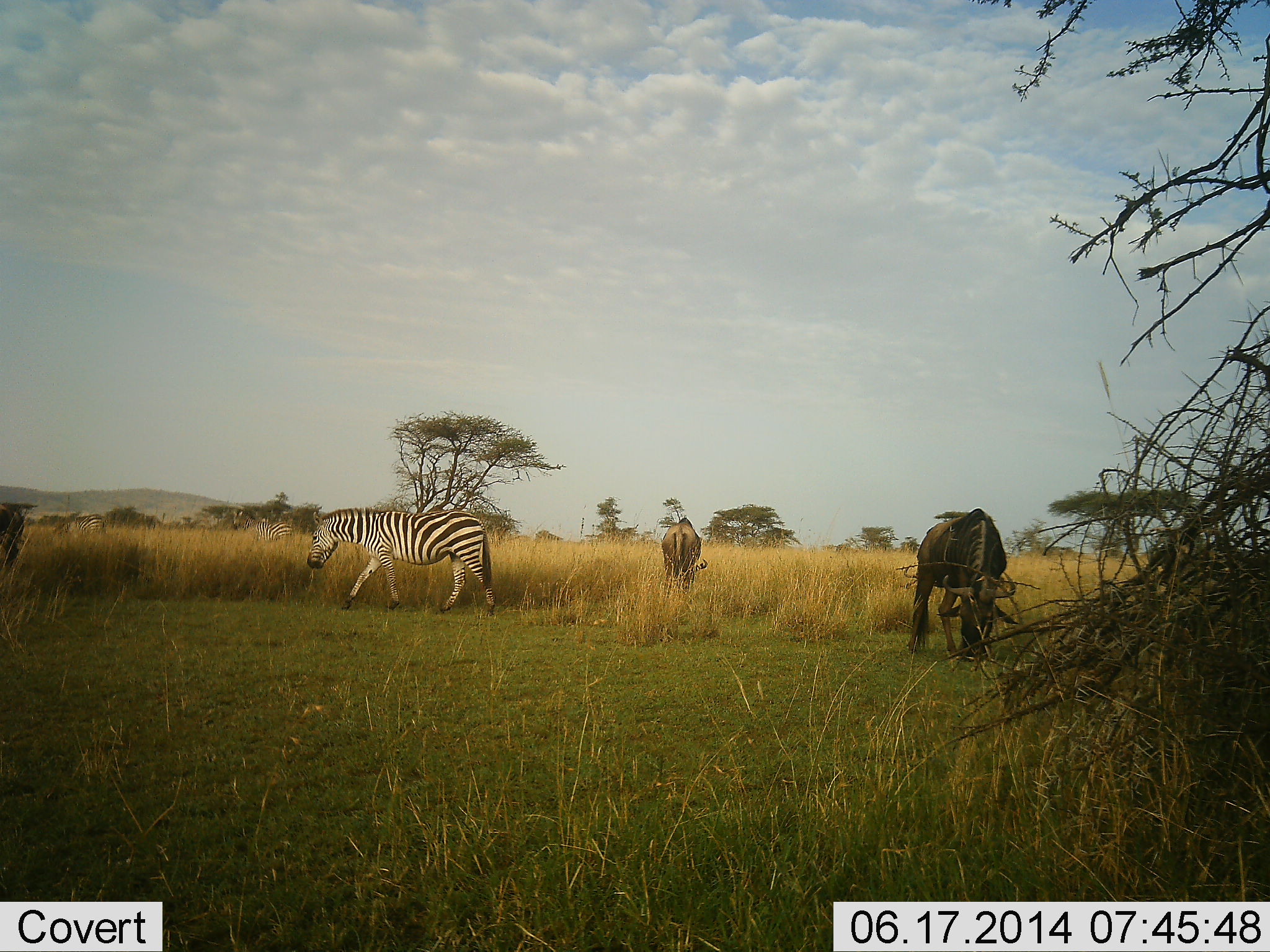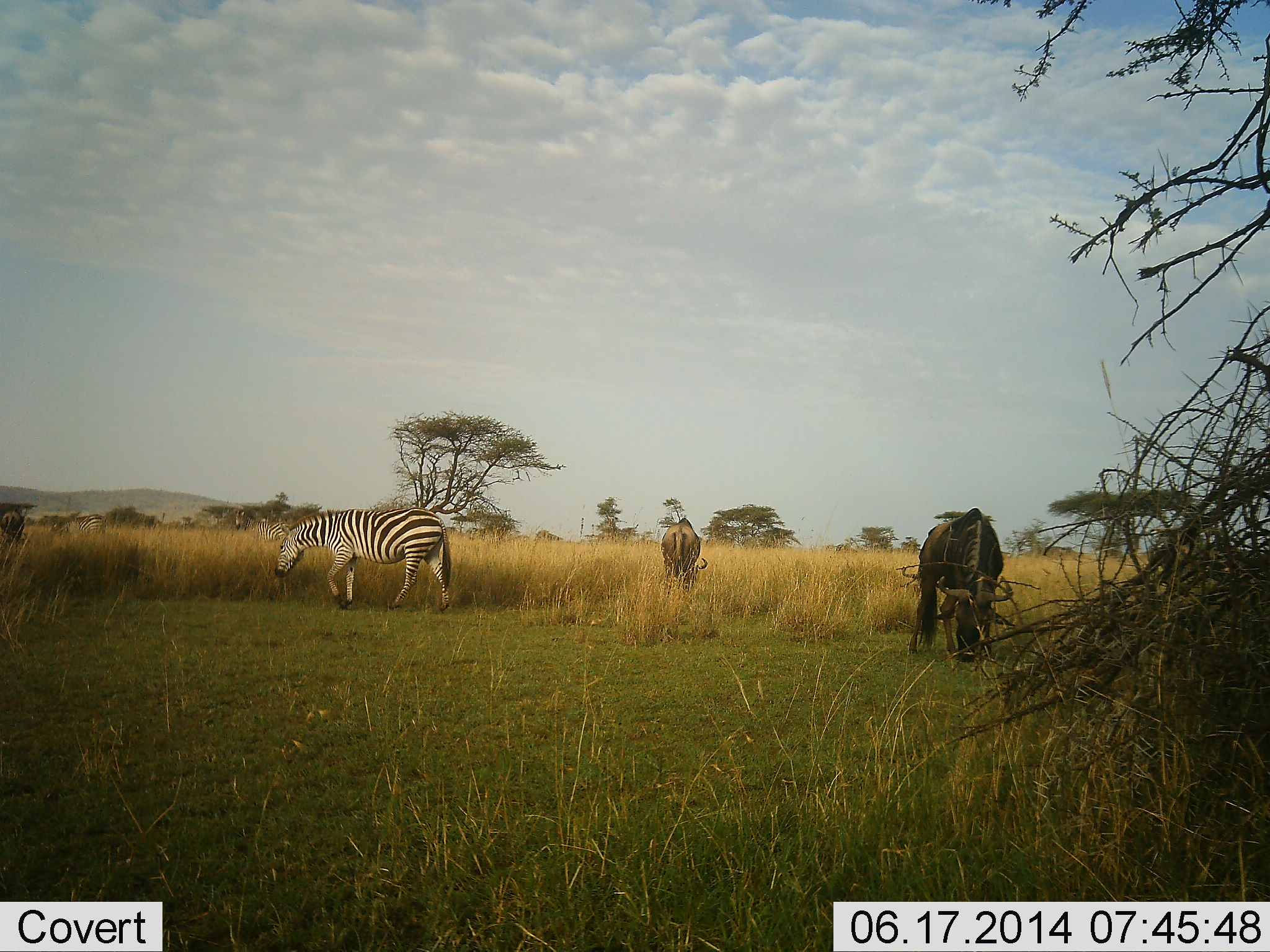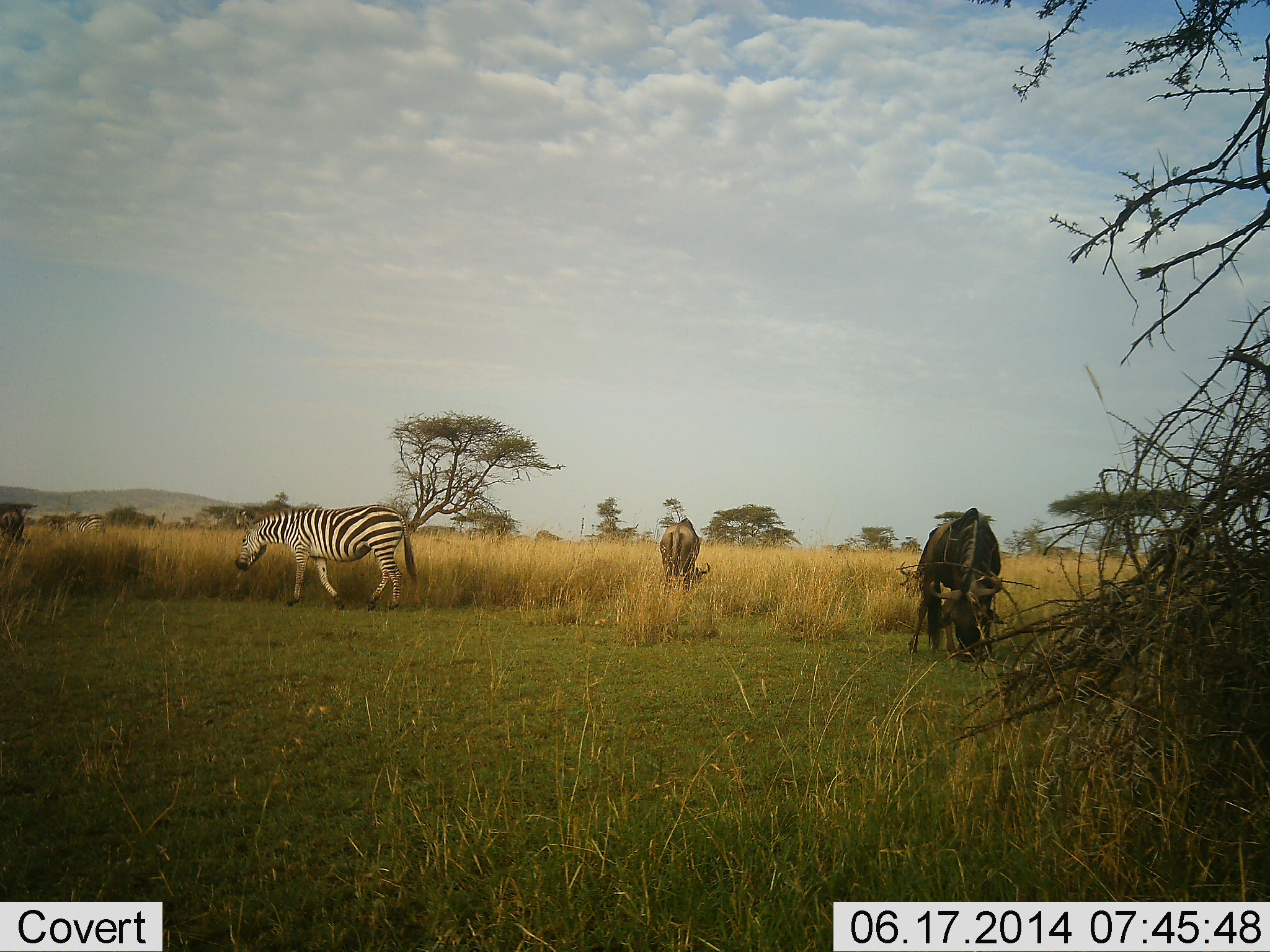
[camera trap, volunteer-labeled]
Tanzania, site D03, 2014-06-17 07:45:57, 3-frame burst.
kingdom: Animalia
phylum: Chordata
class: Mammalia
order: Artiodactyla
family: Bovidae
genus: Connochaetes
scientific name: Connochaetes taurinus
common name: blue wildebeest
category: wildebeest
Wildebeest (blue wildebeest) (Connochaetes taurinus), count 2. Behavior (volunteer vote fractions): standing 20%, resting 0%, moving 0%, interacting 0%. Young present (vote fraction): 0%. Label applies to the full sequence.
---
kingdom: Animalia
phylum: Chordata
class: Mammalia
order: Perissodactyla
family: Equidae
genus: Equus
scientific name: Equus quagga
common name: plains zebra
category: zebra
Zebra (plains zebra) (Equus quagga), count 1. Behavior (volunteer vote fractions): standing 10%, resting 0%, moving 70%, interacting 0%. Young present (vote fraction): 10%. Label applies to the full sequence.